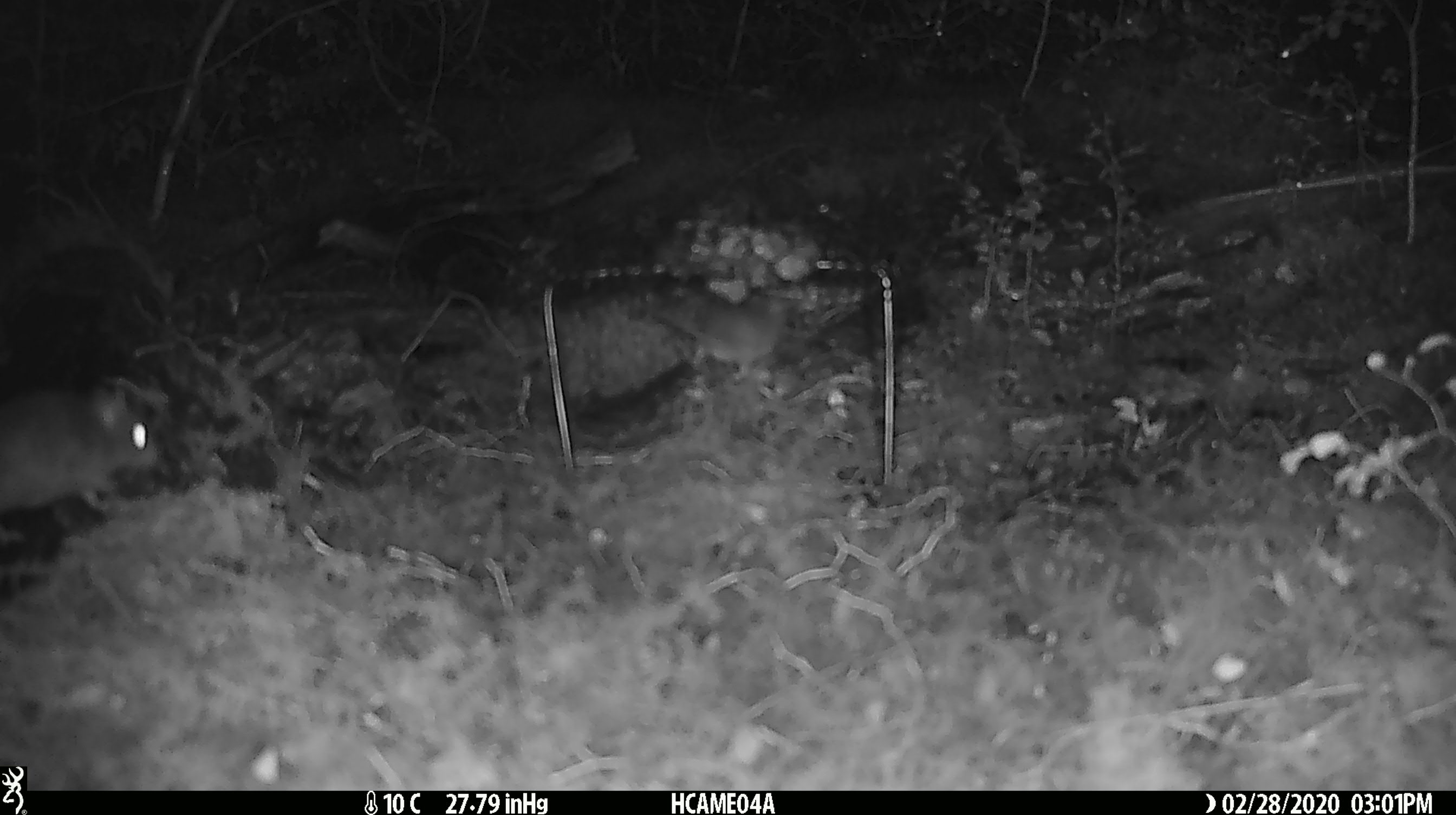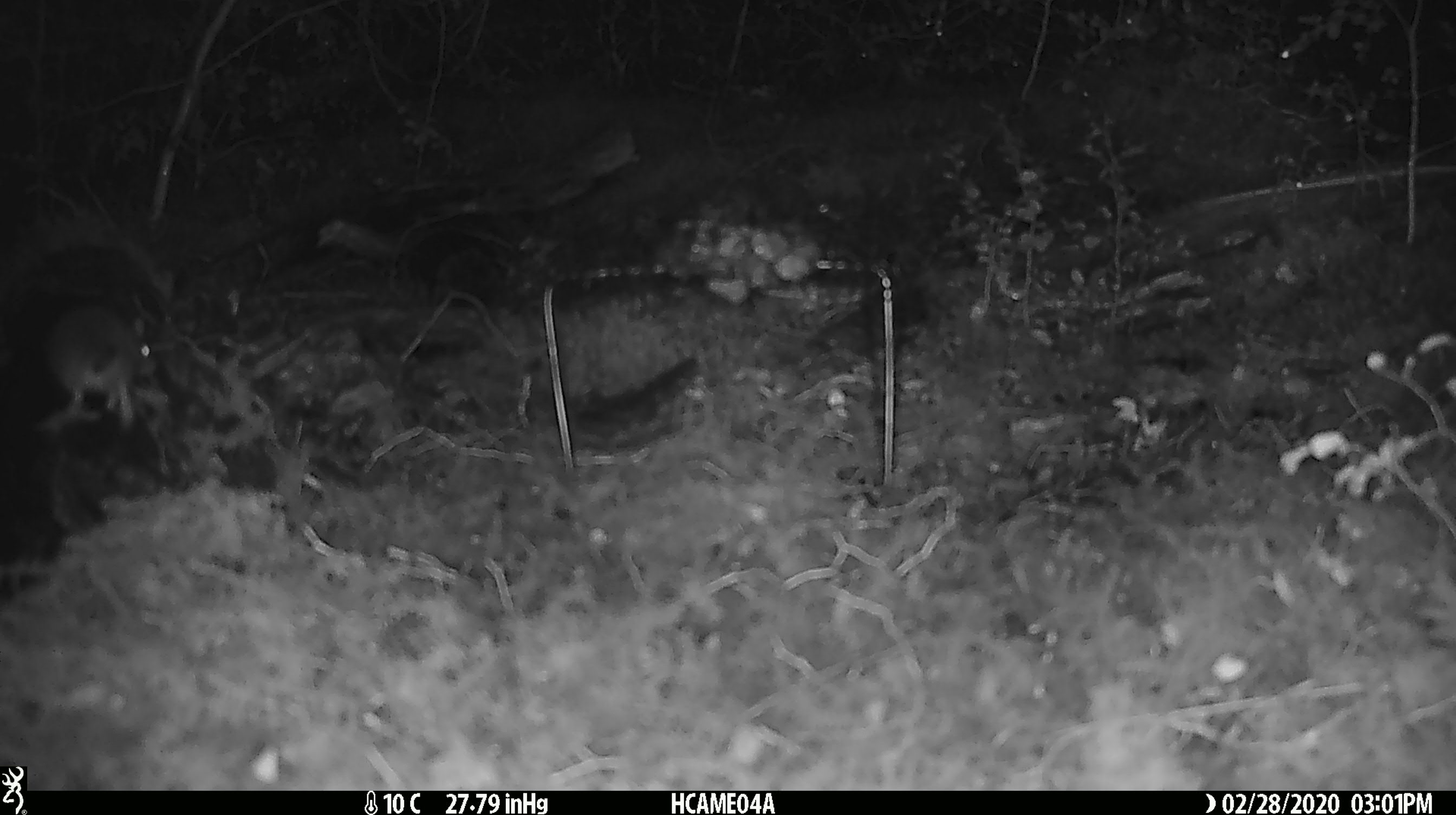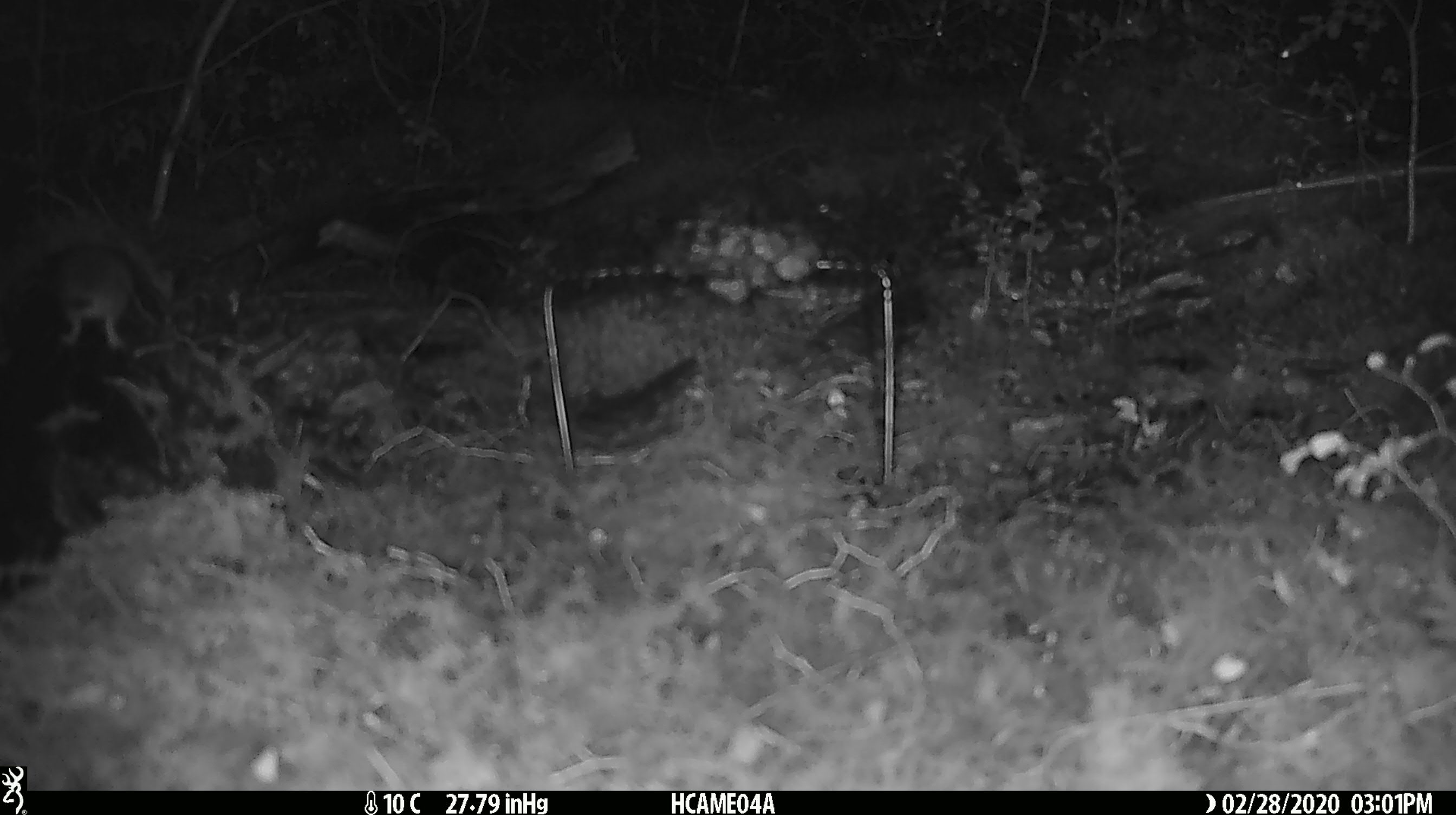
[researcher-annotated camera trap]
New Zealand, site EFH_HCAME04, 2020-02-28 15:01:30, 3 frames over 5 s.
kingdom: Animalia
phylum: Chordata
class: Mammalia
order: Rodentia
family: Muridae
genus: Mus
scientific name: Mus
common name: mouse